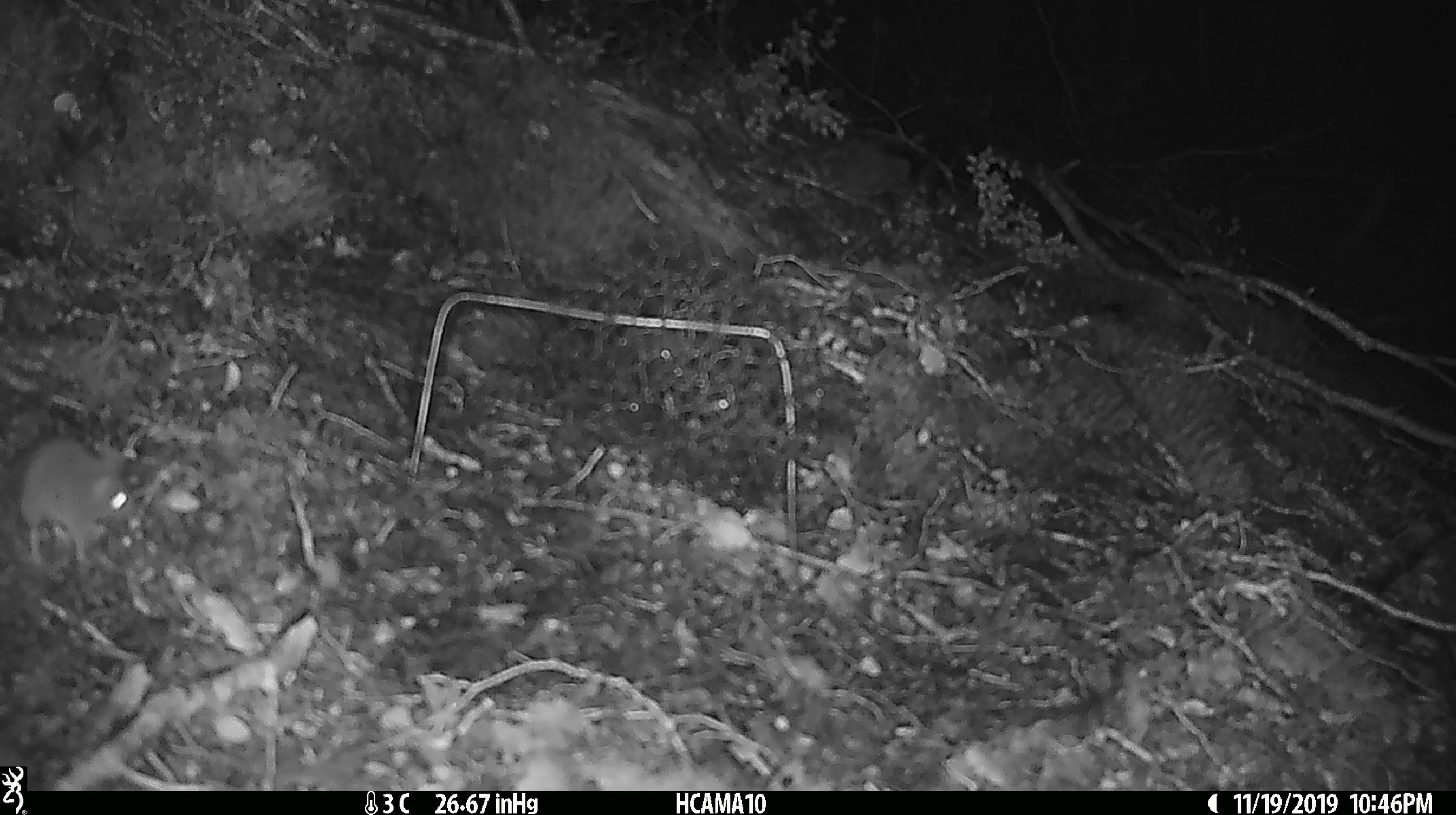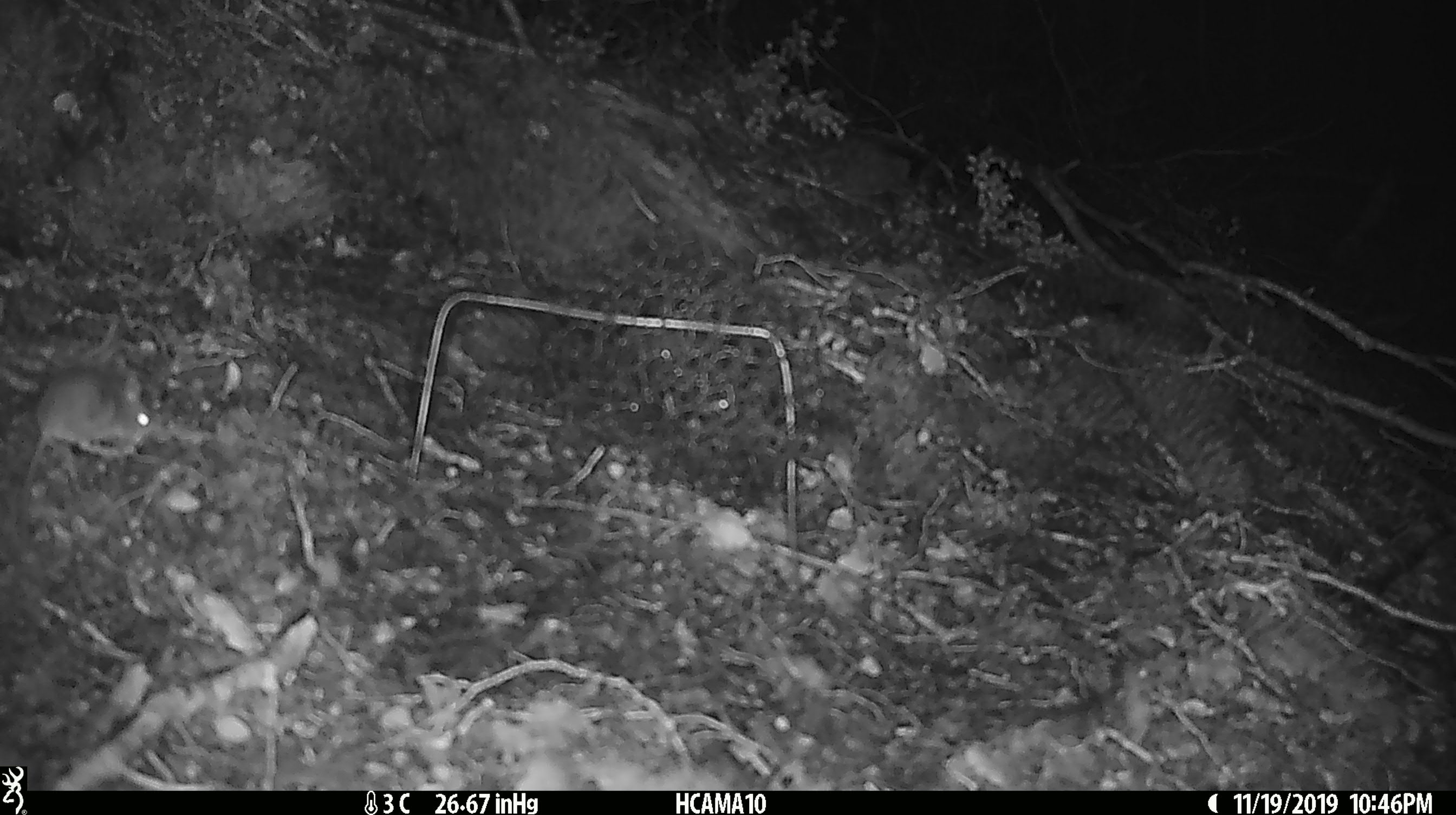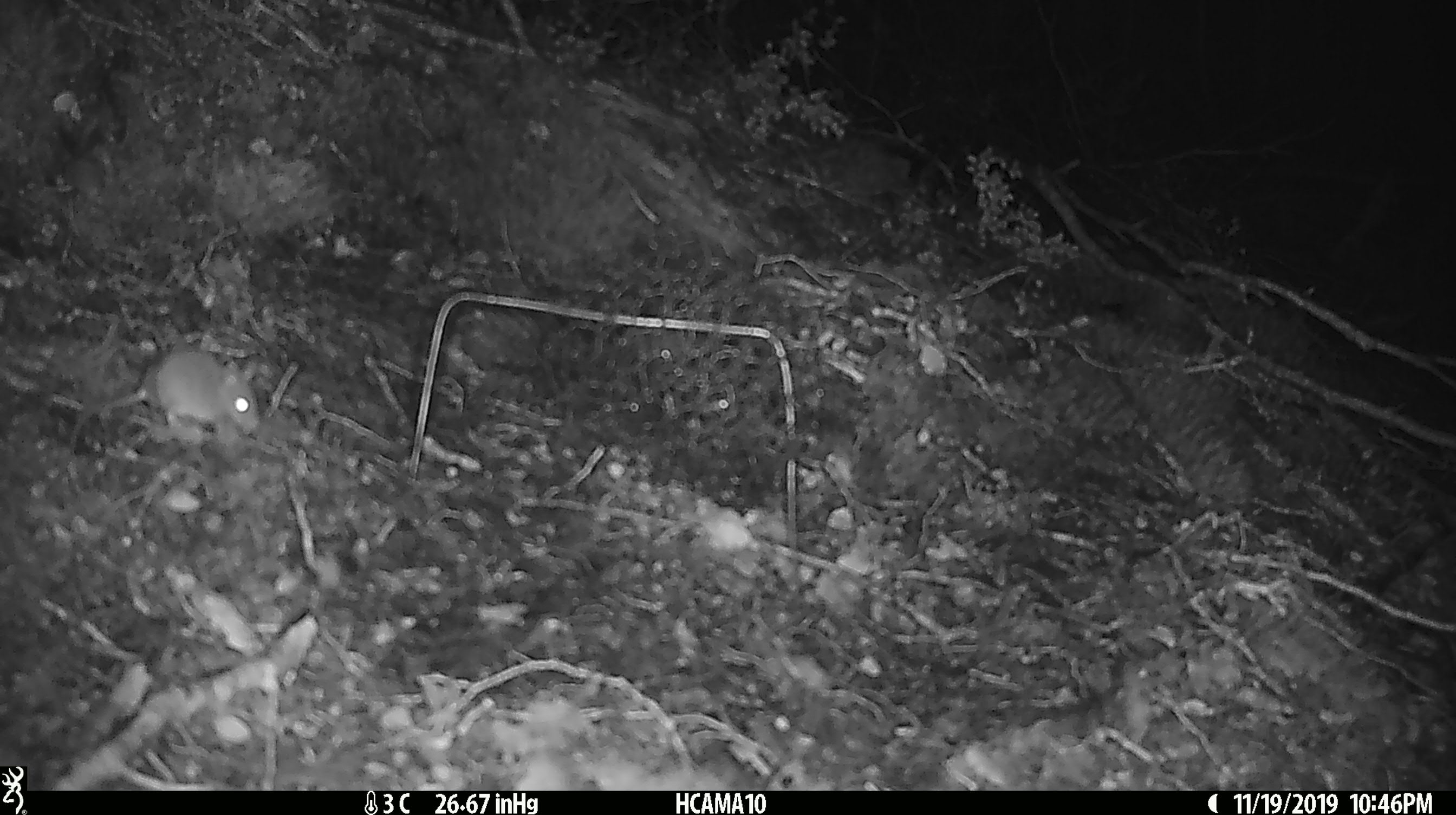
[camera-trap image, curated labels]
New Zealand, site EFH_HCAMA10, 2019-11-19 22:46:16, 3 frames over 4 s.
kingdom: Animalia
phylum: Chordata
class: Mammalia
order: Rodentia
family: Muridae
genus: Mus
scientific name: Mus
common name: mouse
Mouse (Mus).